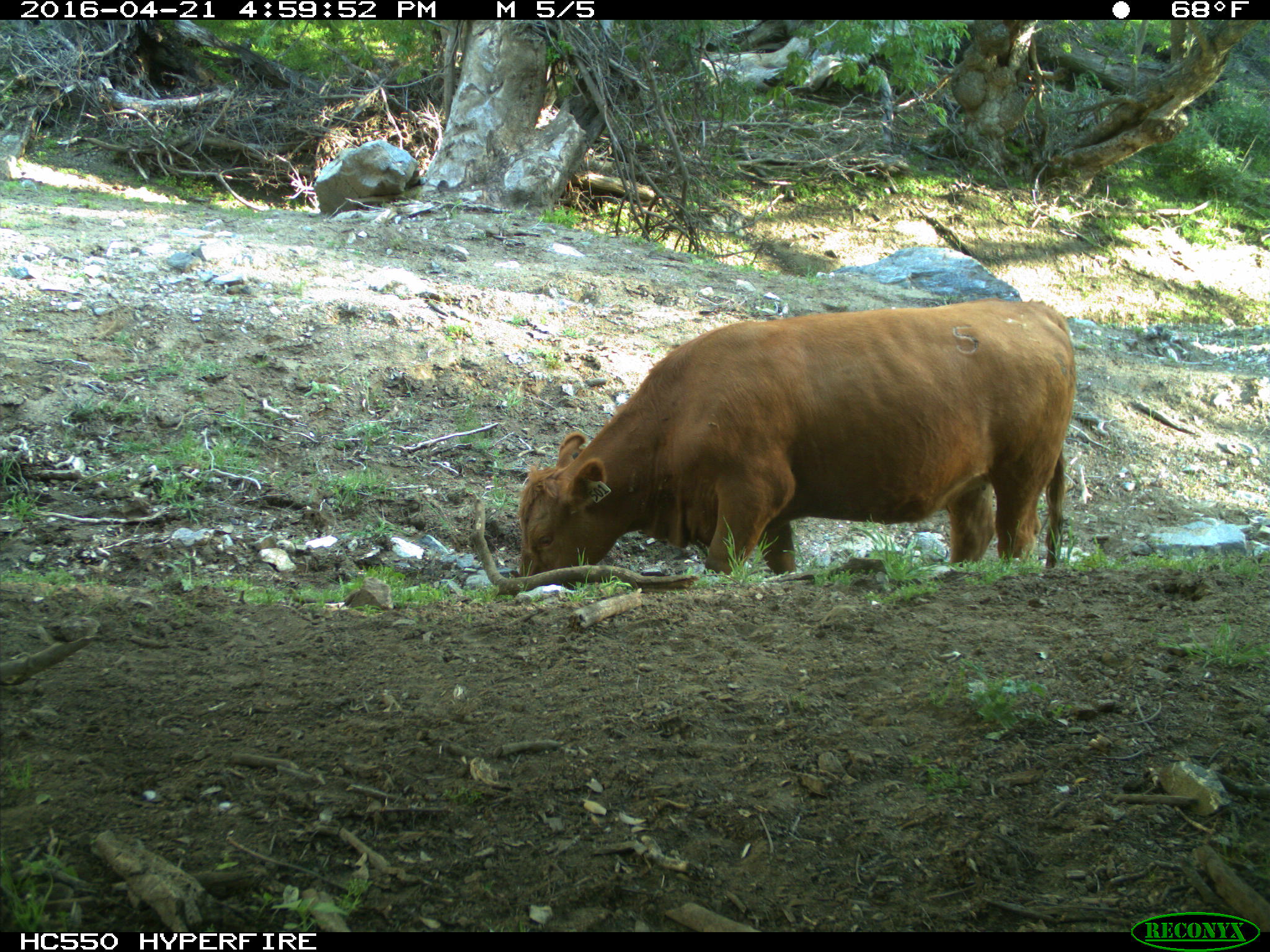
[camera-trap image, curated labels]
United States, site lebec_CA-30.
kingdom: Animalia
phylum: Chordata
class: Mammalia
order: Artiodactyla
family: Bovidae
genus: Bos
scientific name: Bos taurus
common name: domestic cow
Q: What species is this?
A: Bos taurus (domestic cow).